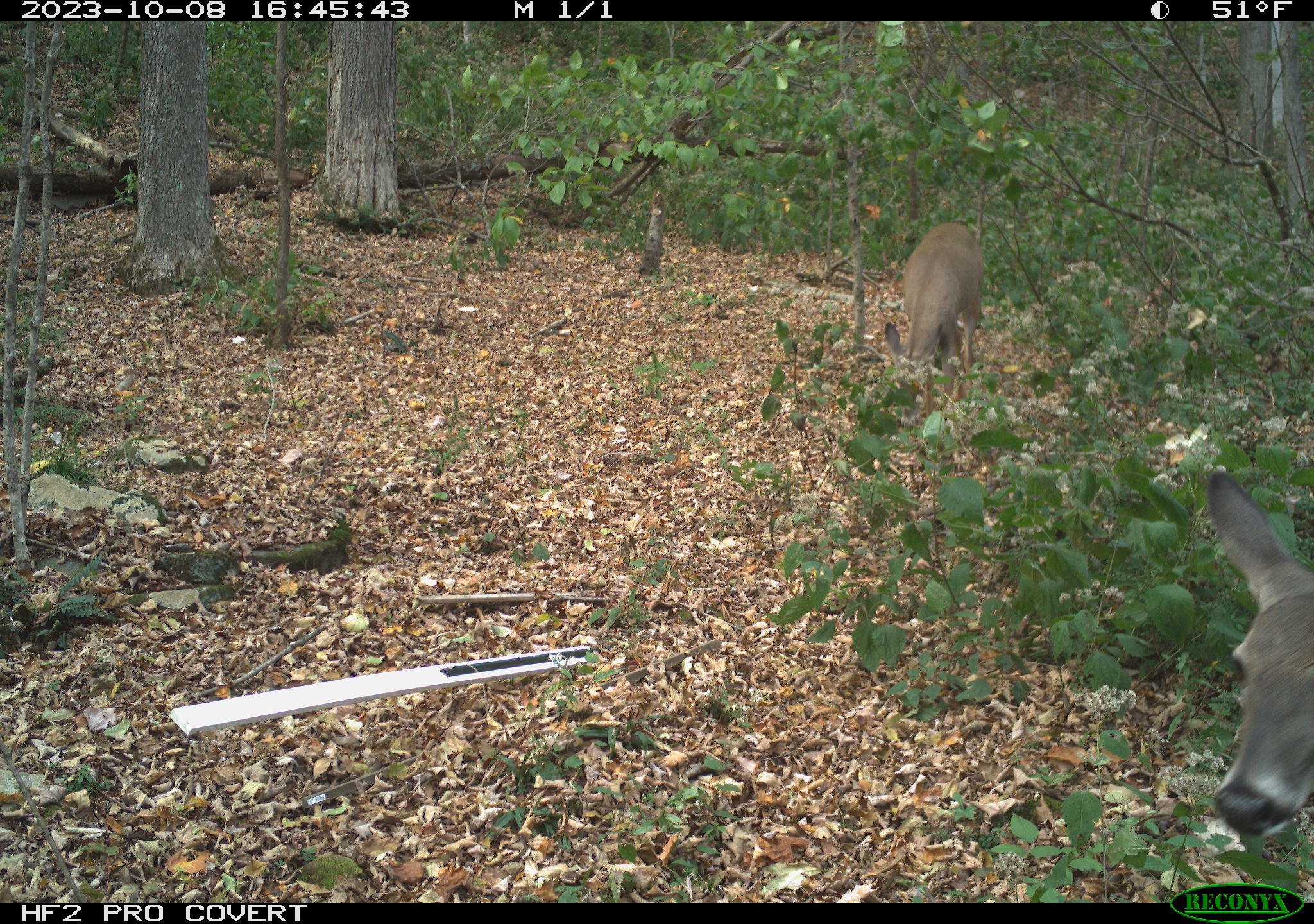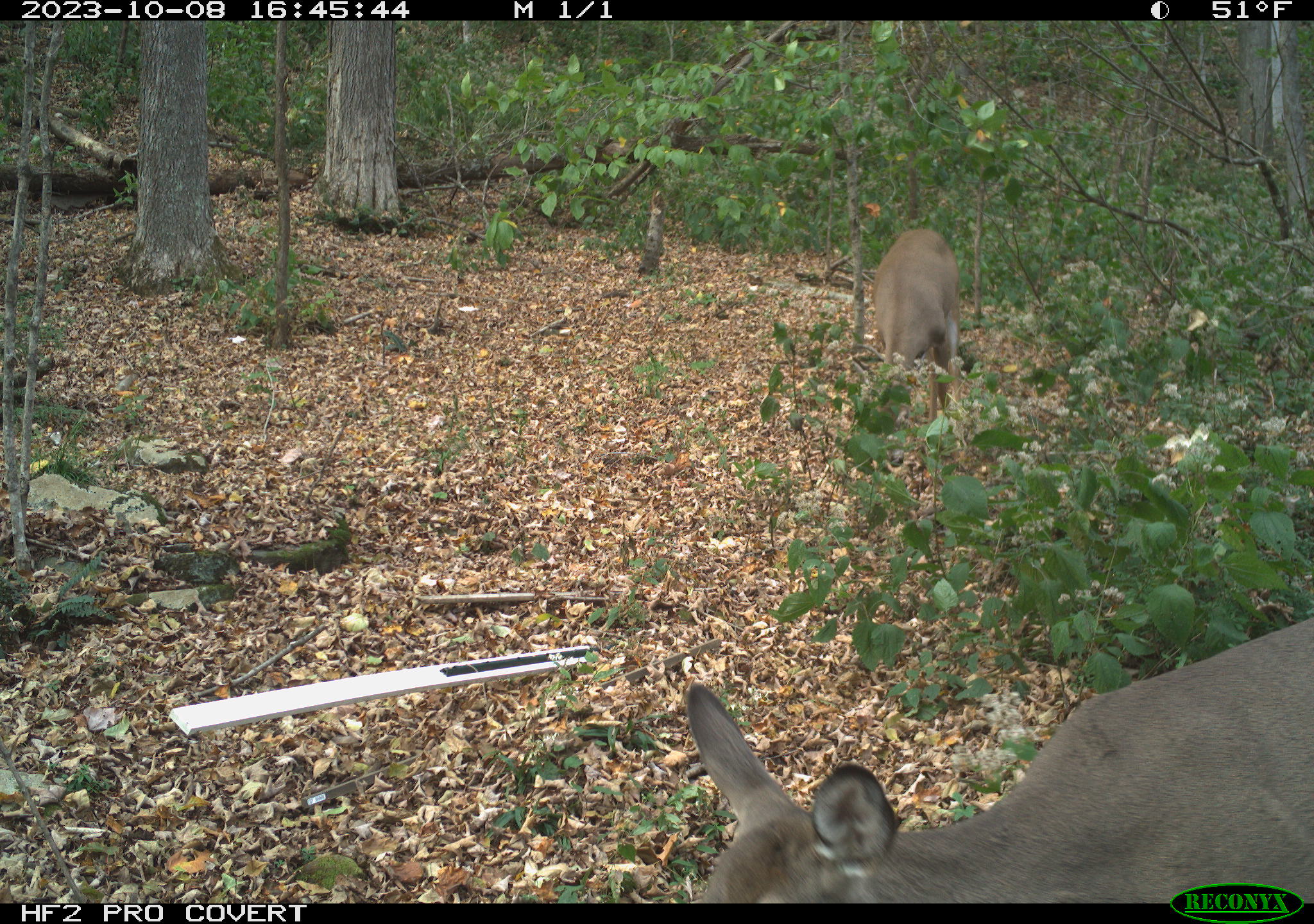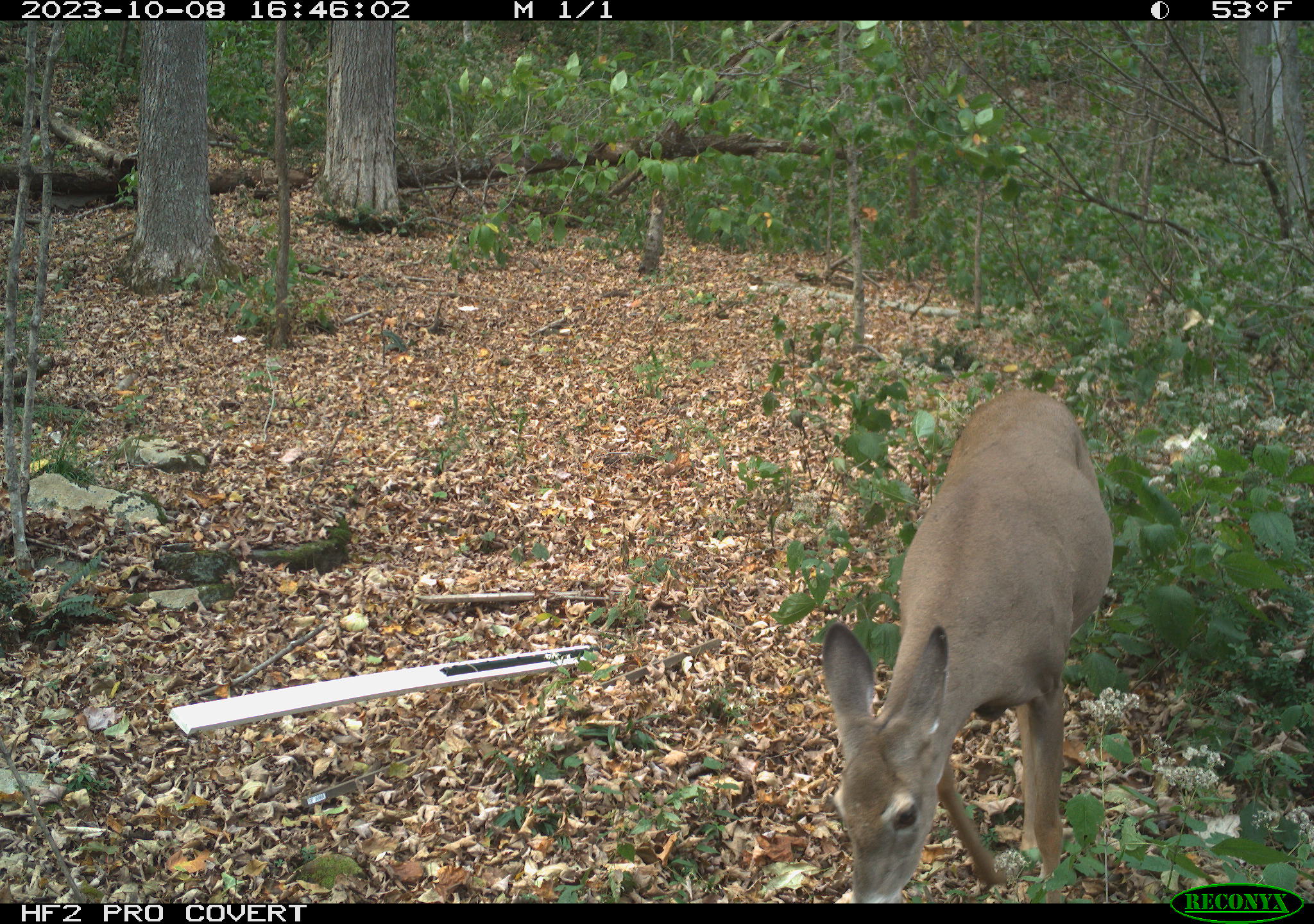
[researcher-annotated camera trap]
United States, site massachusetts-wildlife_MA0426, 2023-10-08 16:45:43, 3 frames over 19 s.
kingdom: Animalia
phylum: Chordata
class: Mammalia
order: Artiodactyla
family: Cervidae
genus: Odocoileus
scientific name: Odocoileus virginianus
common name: white-tailed deer